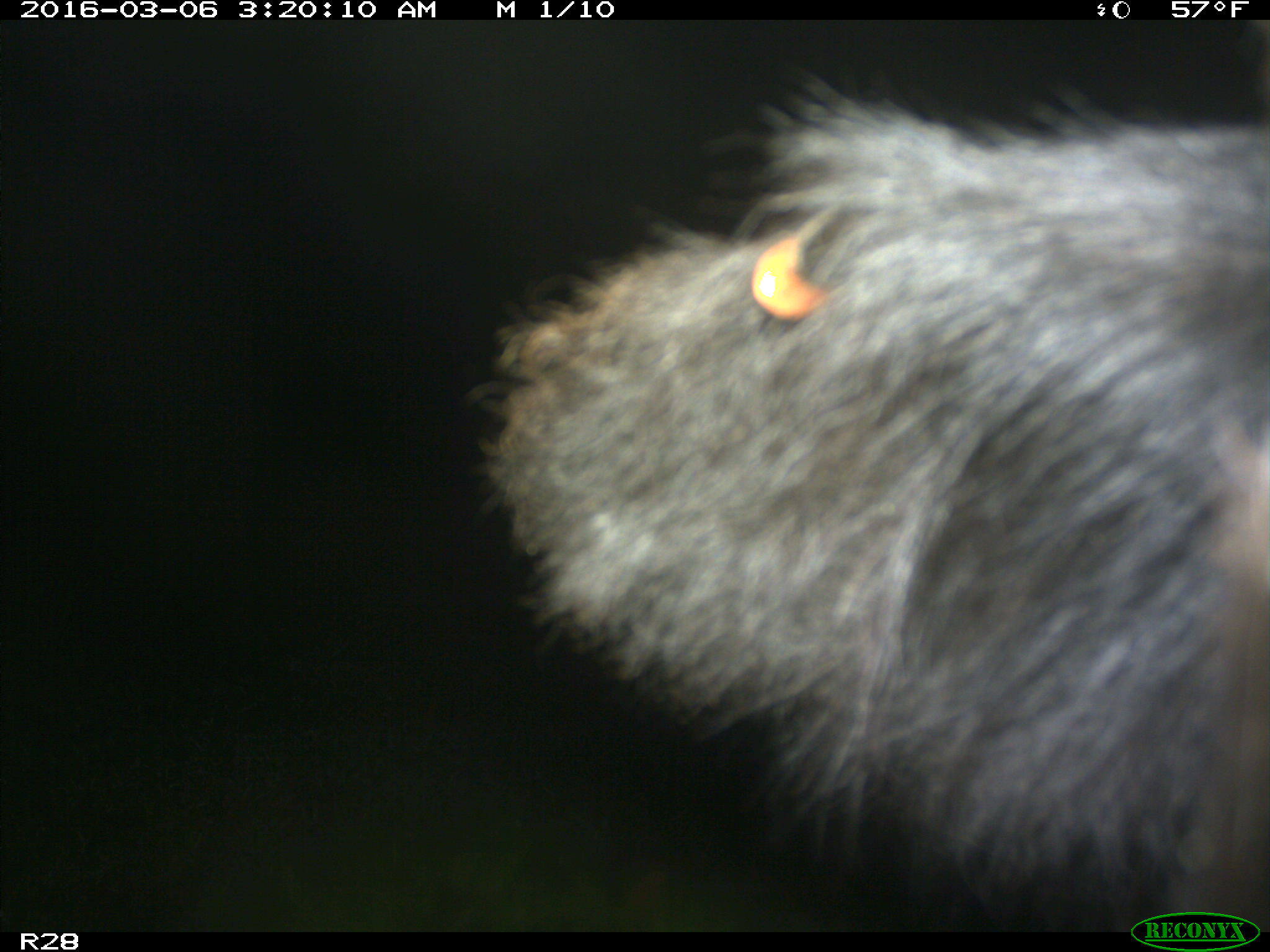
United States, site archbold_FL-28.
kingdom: Animalia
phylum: Chordata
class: Mammalia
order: Artiodactyla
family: Bovidae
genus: Bos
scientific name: Bos taurus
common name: domestic cow